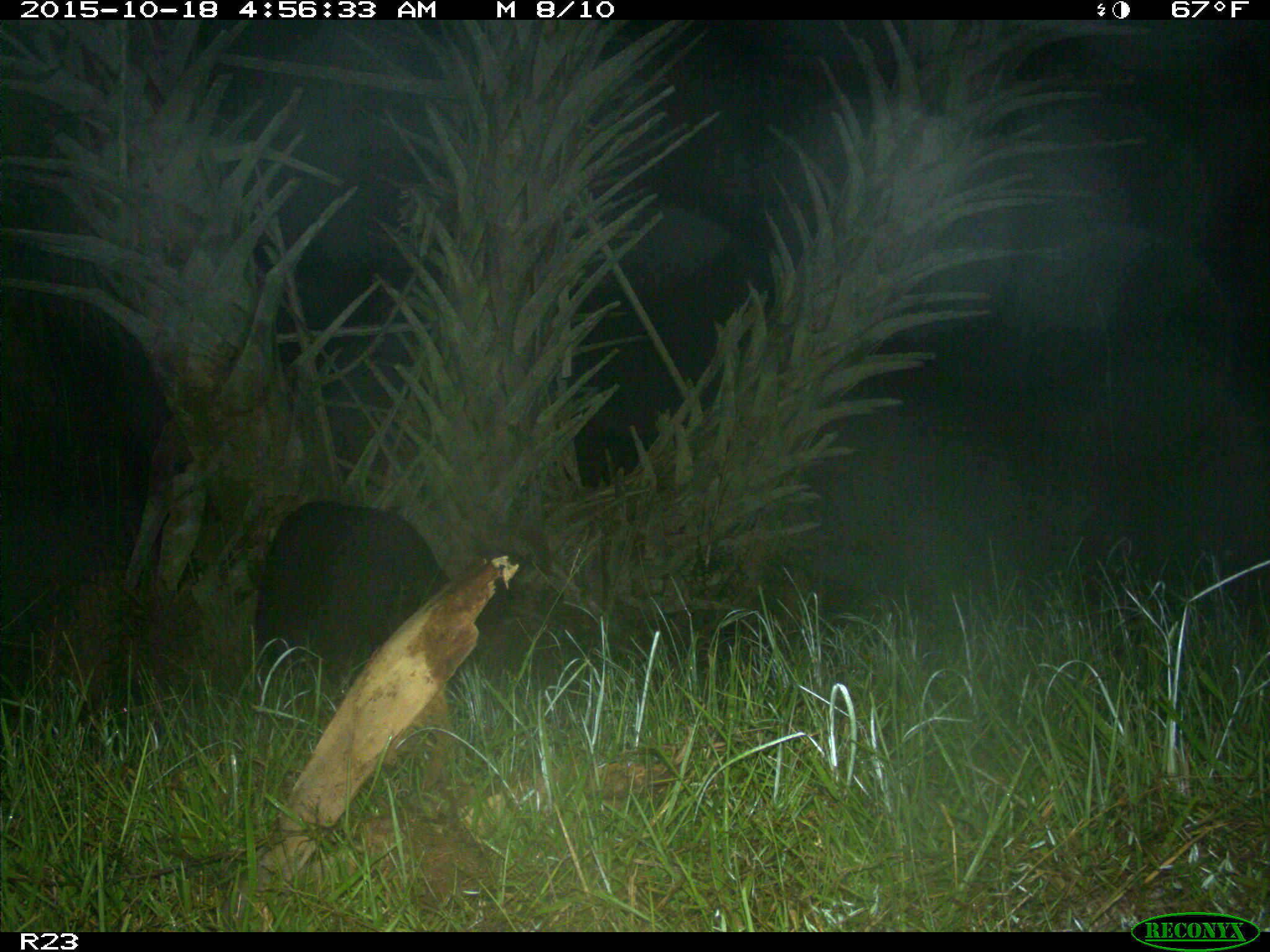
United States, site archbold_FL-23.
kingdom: Animalia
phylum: Chordata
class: Mammalia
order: Artiodactyla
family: Suidae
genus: Sus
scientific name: Sus scrofa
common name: wild boar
Sus scrofa (wild boar).